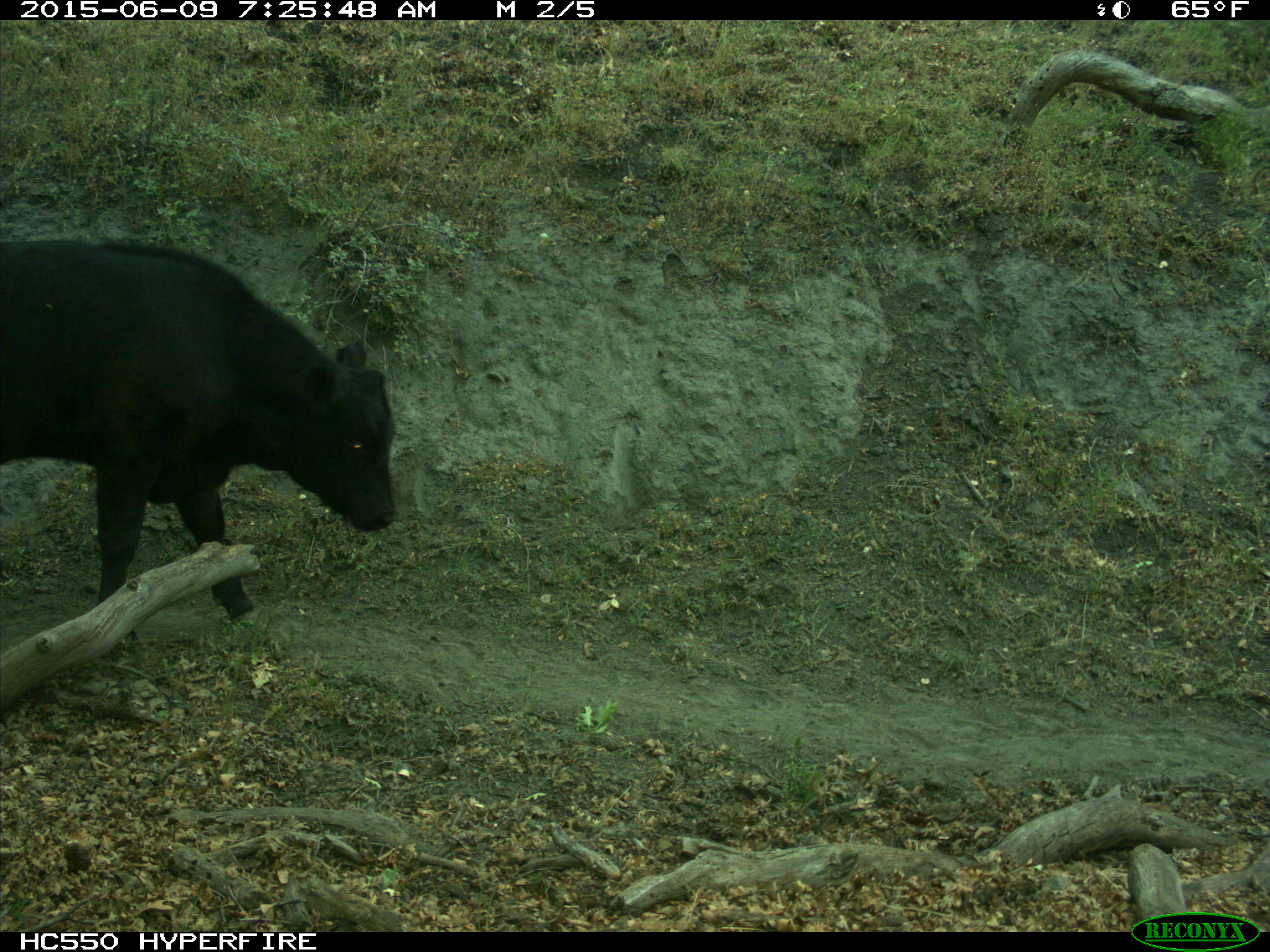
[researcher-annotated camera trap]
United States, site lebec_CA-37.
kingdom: Animalia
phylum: Chordata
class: Mammalia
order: Artiodactyla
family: Bovidae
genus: Bos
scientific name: Bos taurus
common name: domestic cow